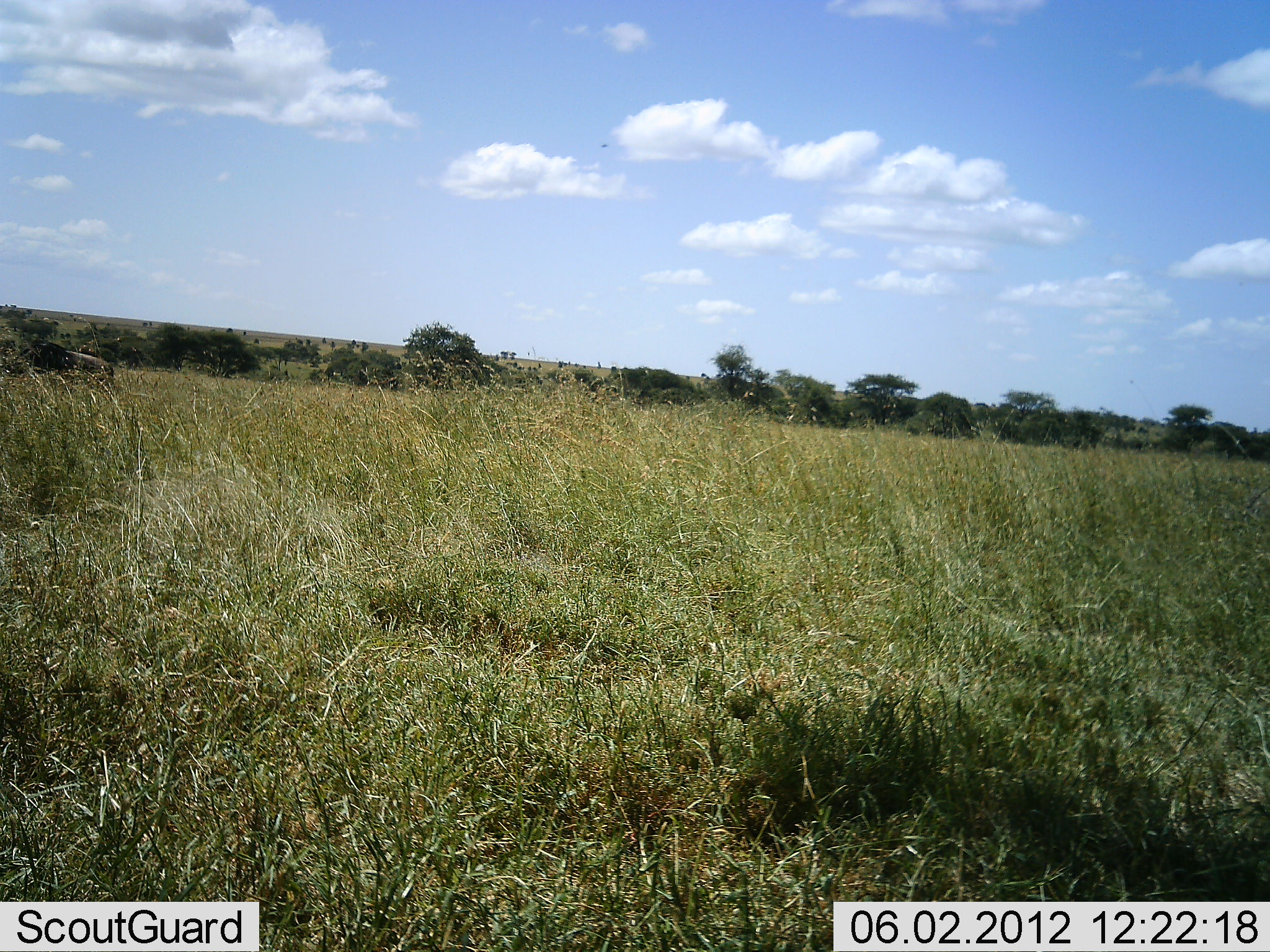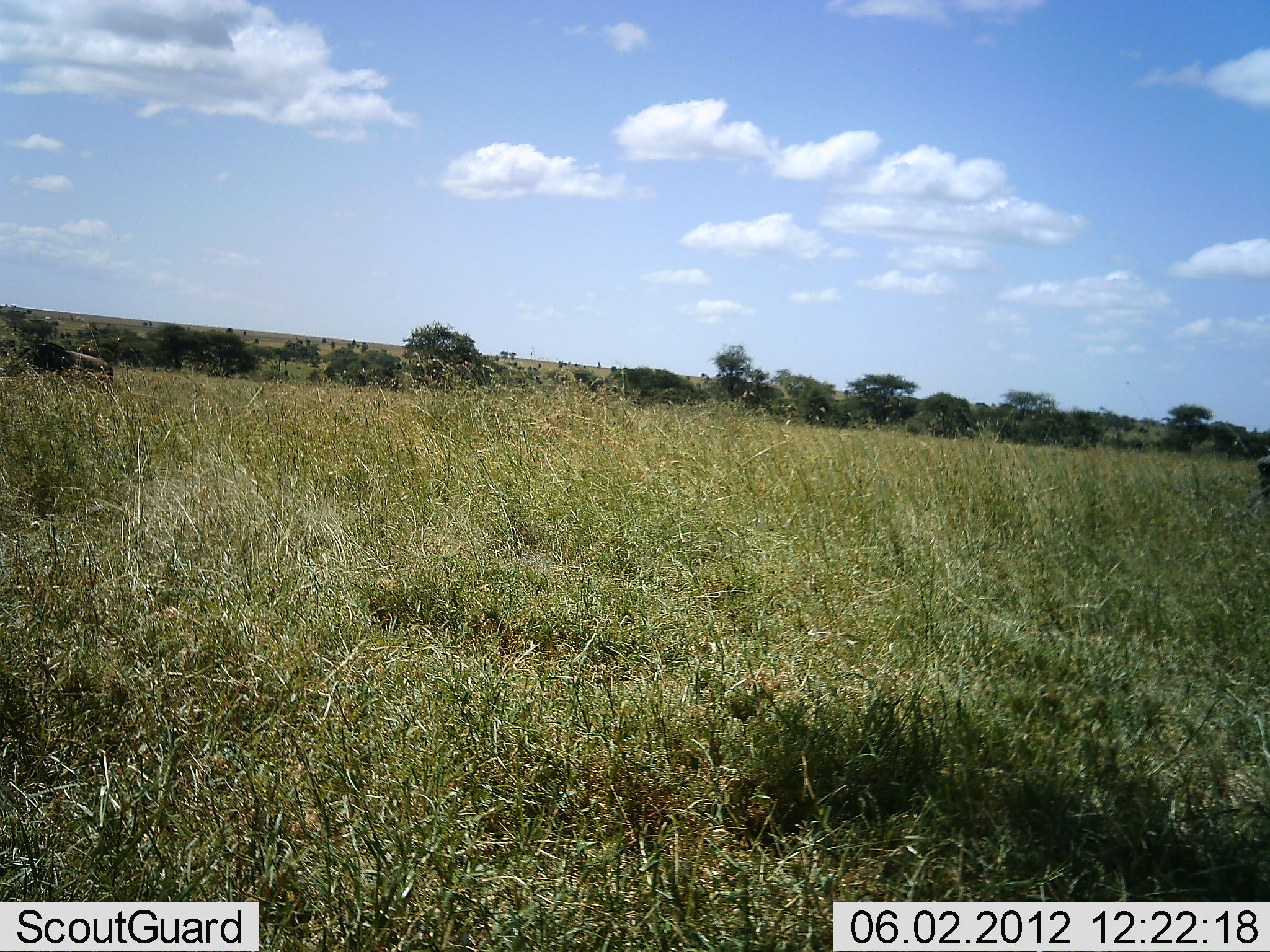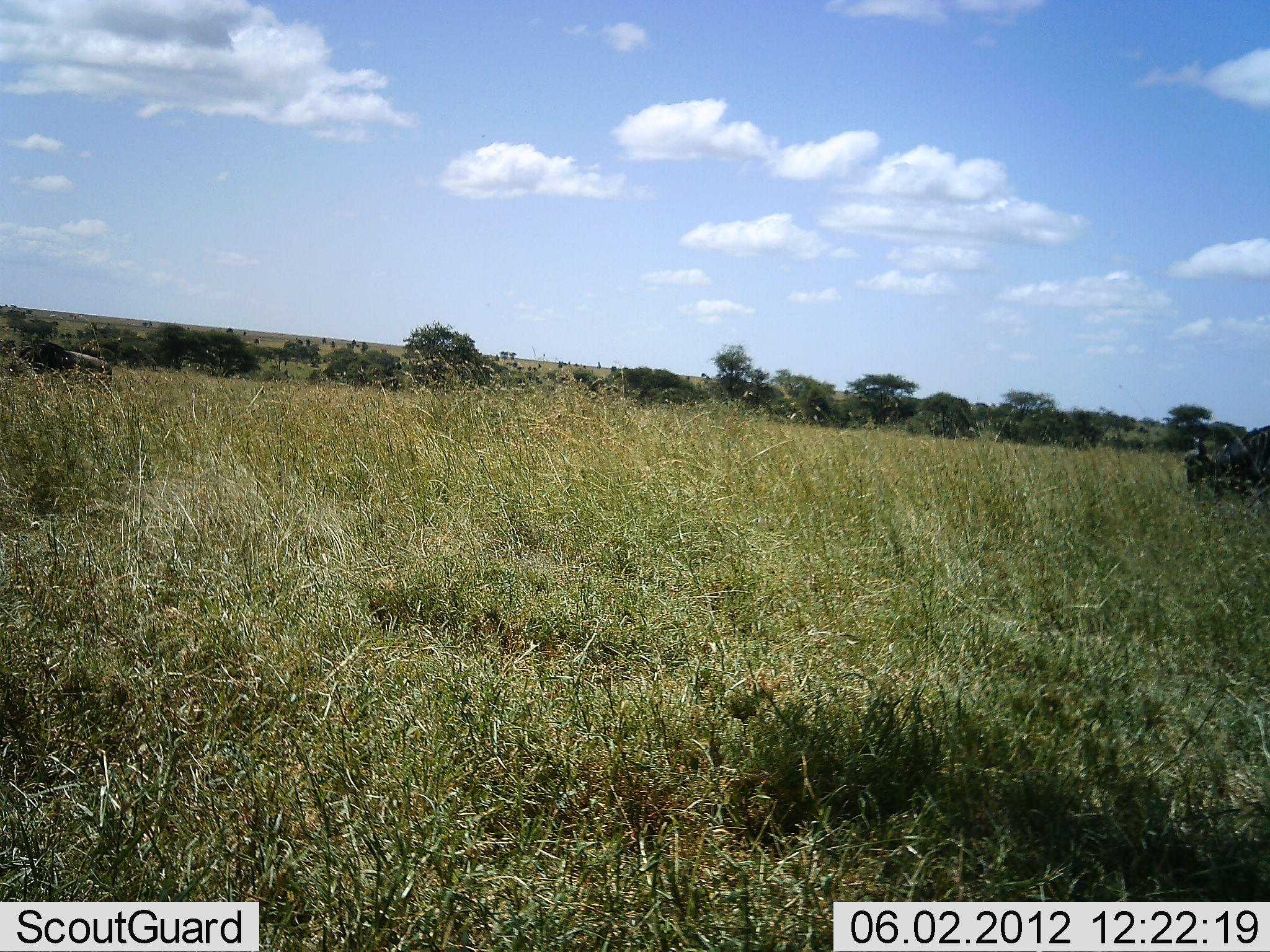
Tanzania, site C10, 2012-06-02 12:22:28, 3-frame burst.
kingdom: Animalia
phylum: Chordata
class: Mammalia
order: Artiodactyla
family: Bovidae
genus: Connochaetes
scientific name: Connochaetes taurinus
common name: blue wildebeest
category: wildebeest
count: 1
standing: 10%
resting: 0%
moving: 100%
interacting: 0%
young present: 0%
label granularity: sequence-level